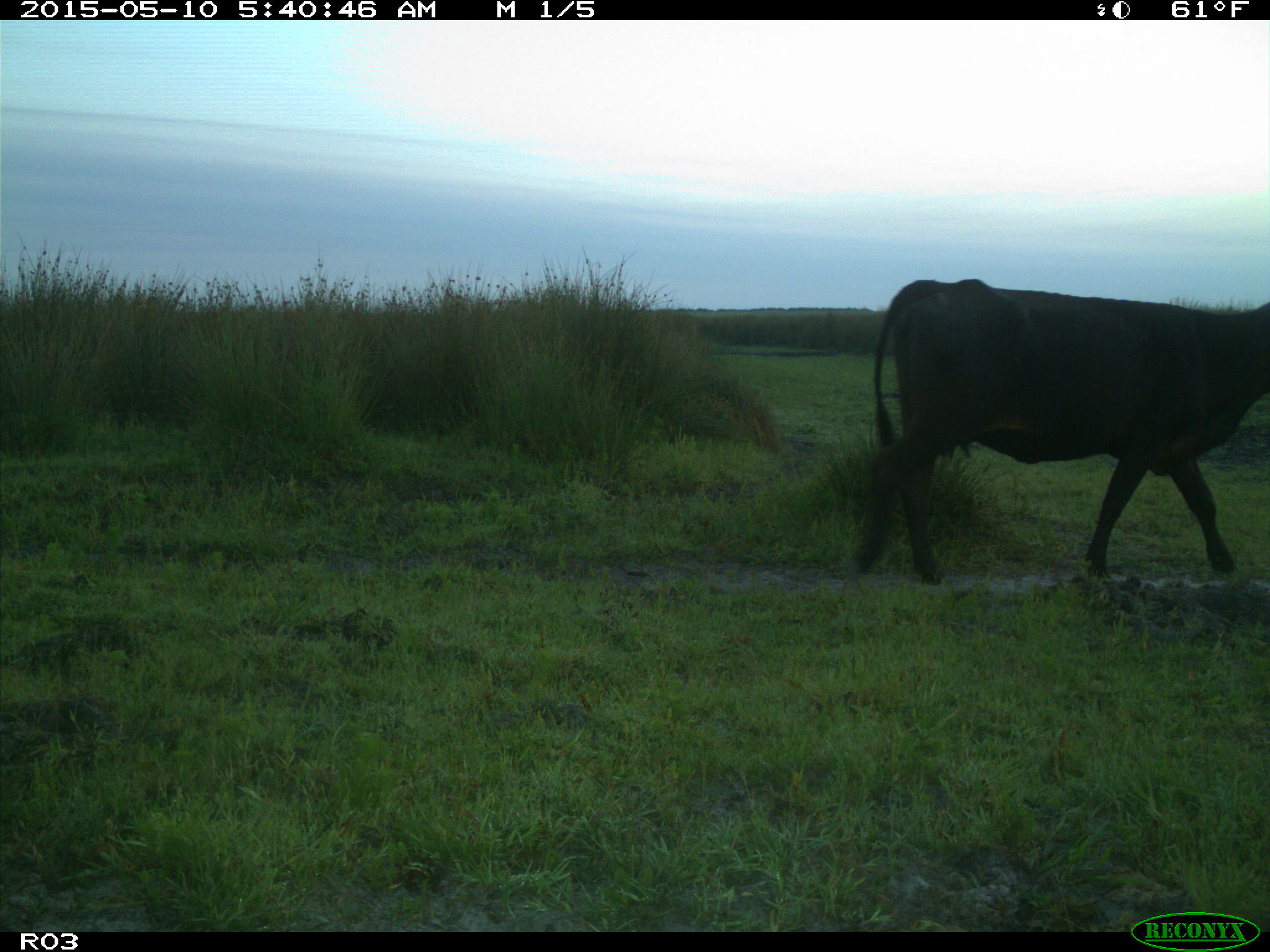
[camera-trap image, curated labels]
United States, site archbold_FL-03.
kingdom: Animalia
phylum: Chordata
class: Mammalia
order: Artiodactyla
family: Bovidae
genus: Bos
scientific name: Bos taurus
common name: domestic cow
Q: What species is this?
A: Bos taurus (domestic cow).